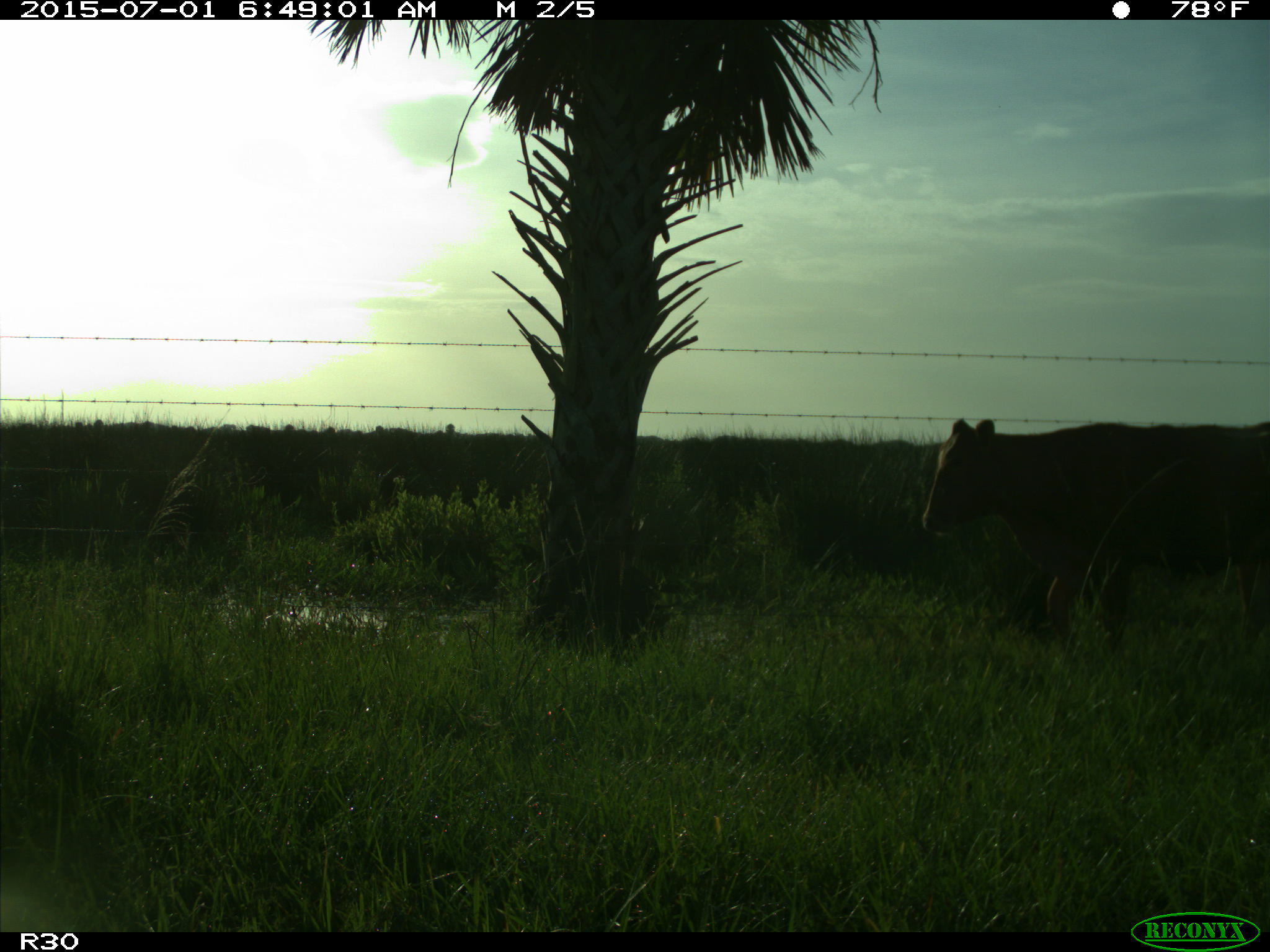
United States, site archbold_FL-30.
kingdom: Animalia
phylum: Chordata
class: Mammalia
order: Artiodactyla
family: Bovidae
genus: Bos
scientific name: Bos taurus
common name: domestic cow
Bos taurus (domestic cow).